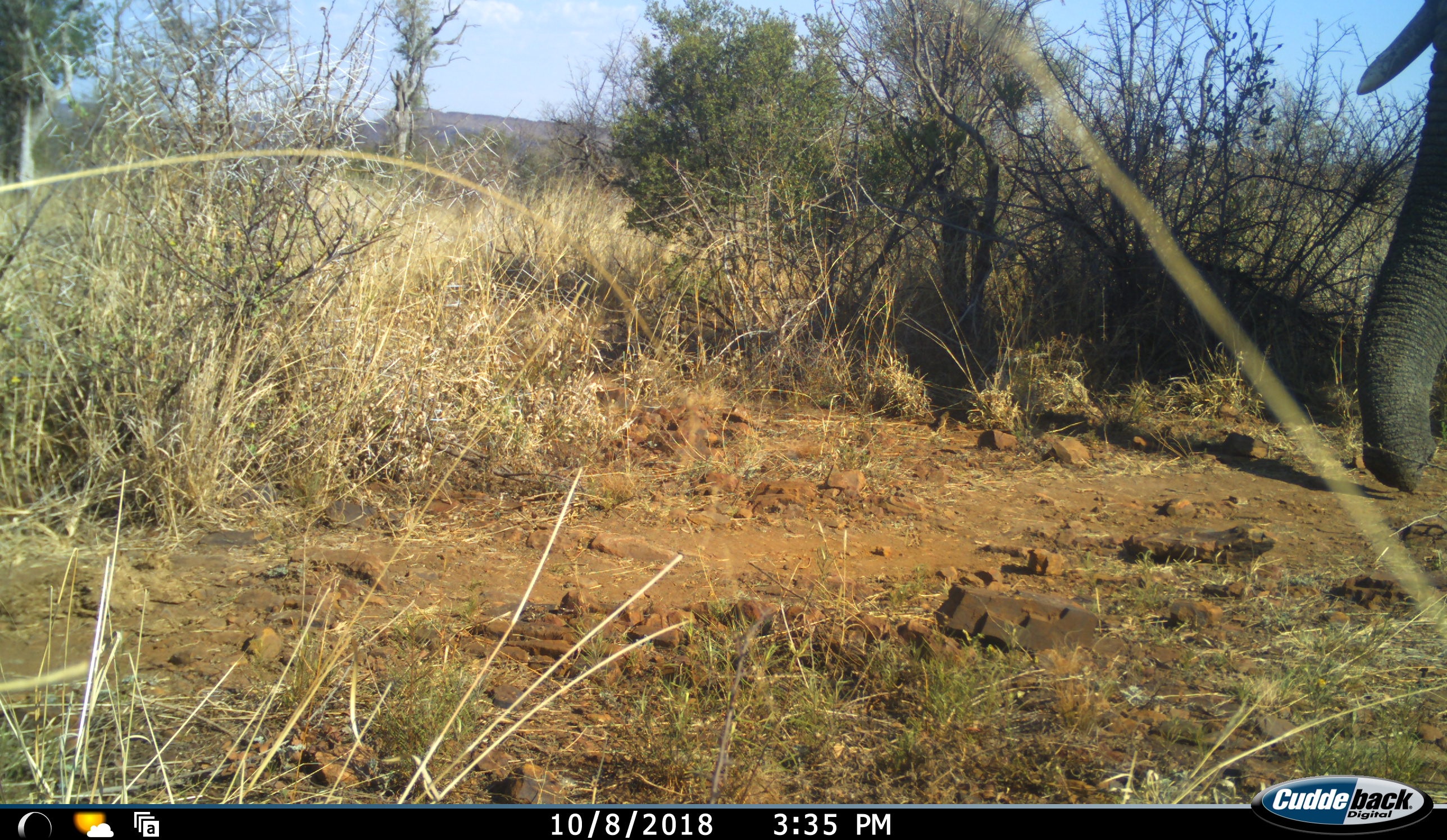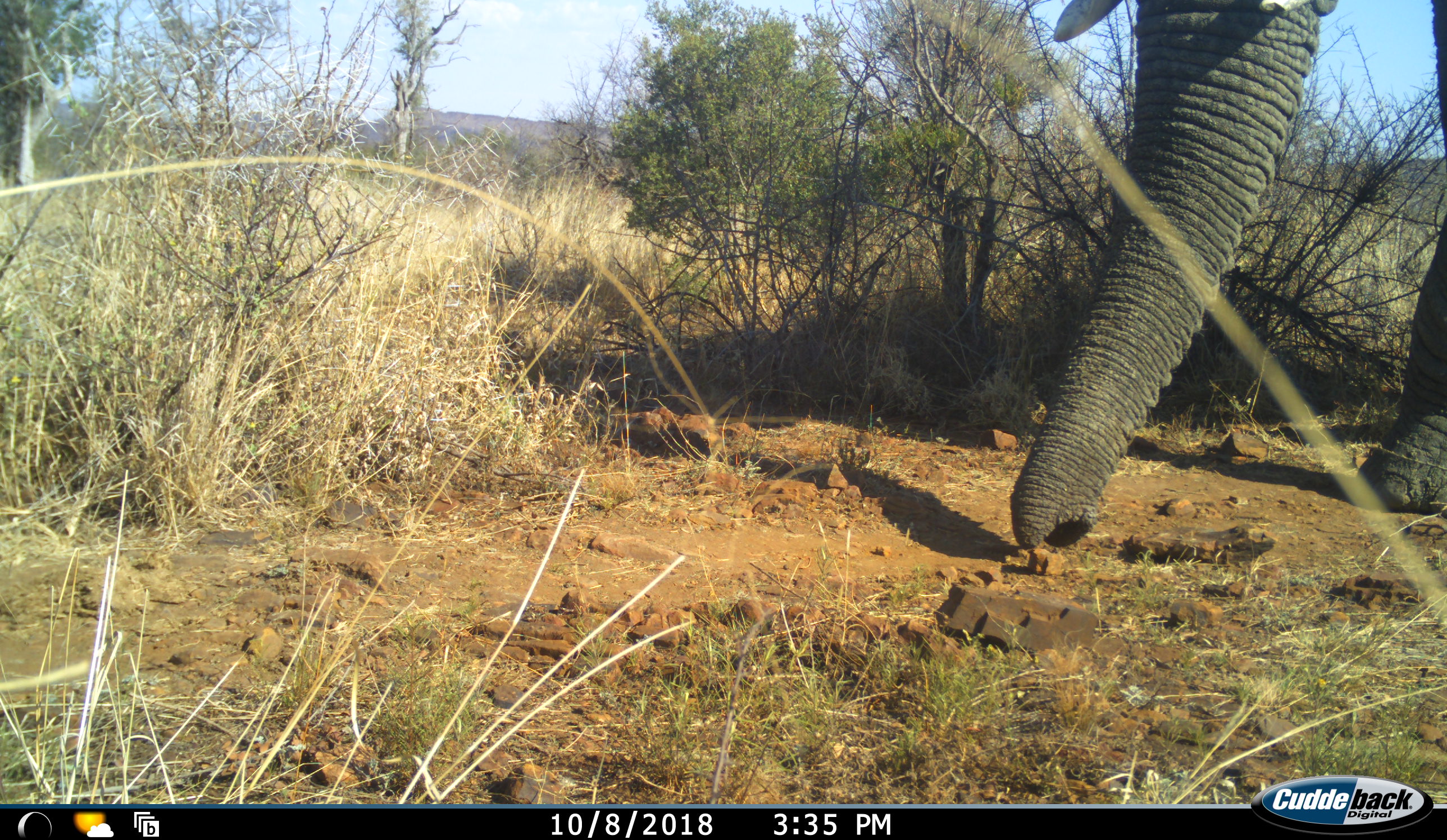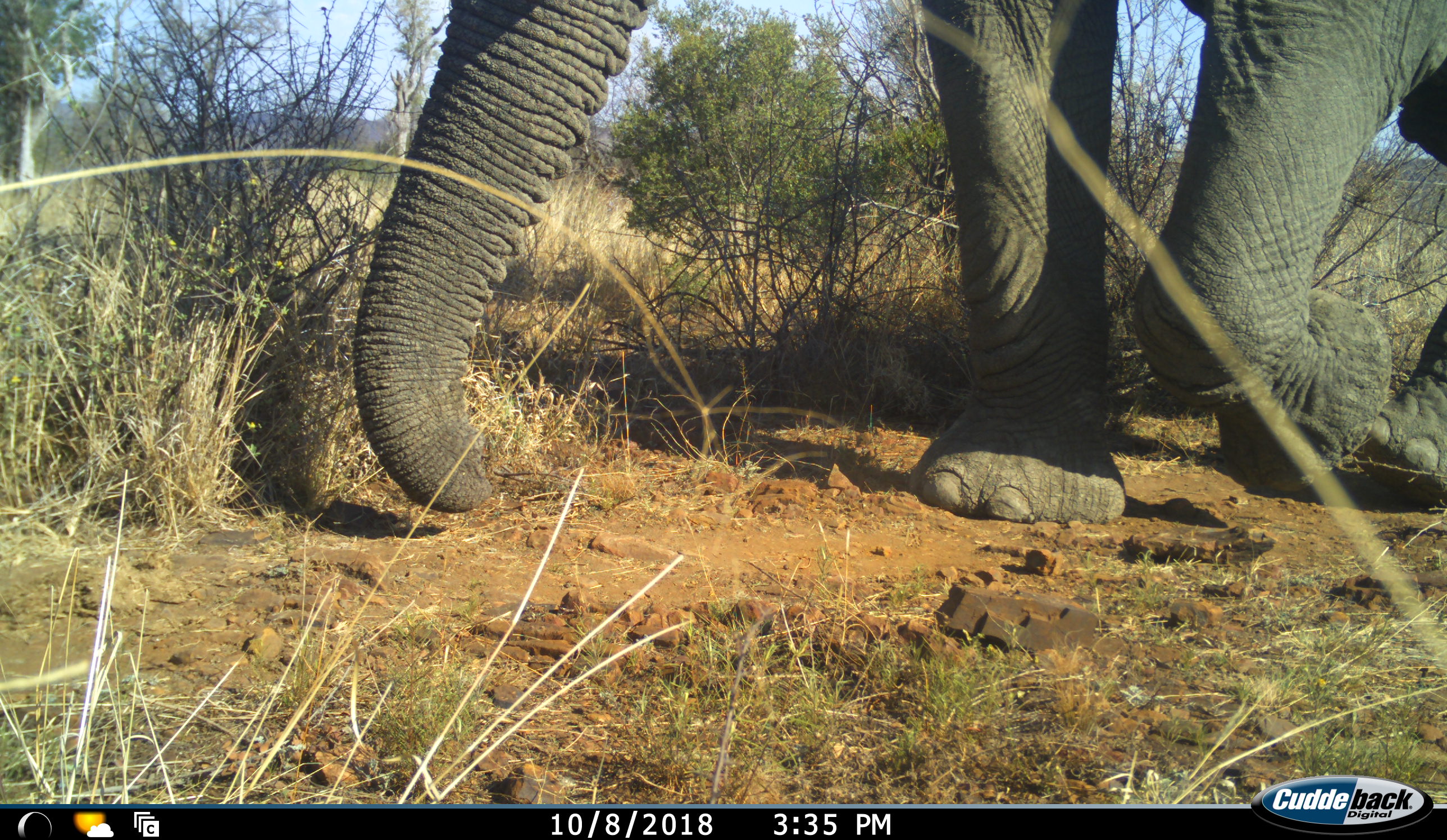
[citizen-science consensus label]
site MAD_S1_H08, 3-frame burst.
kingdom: Animalia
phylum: Chordata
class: Mammalia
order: Proboscidea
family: Elephantidae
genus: Loxodonta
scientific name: Loxodonta africana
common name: african bush elephant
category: elephant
Elephant (african bush elephant) (Loxodonta africana), count 1. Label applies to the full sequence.